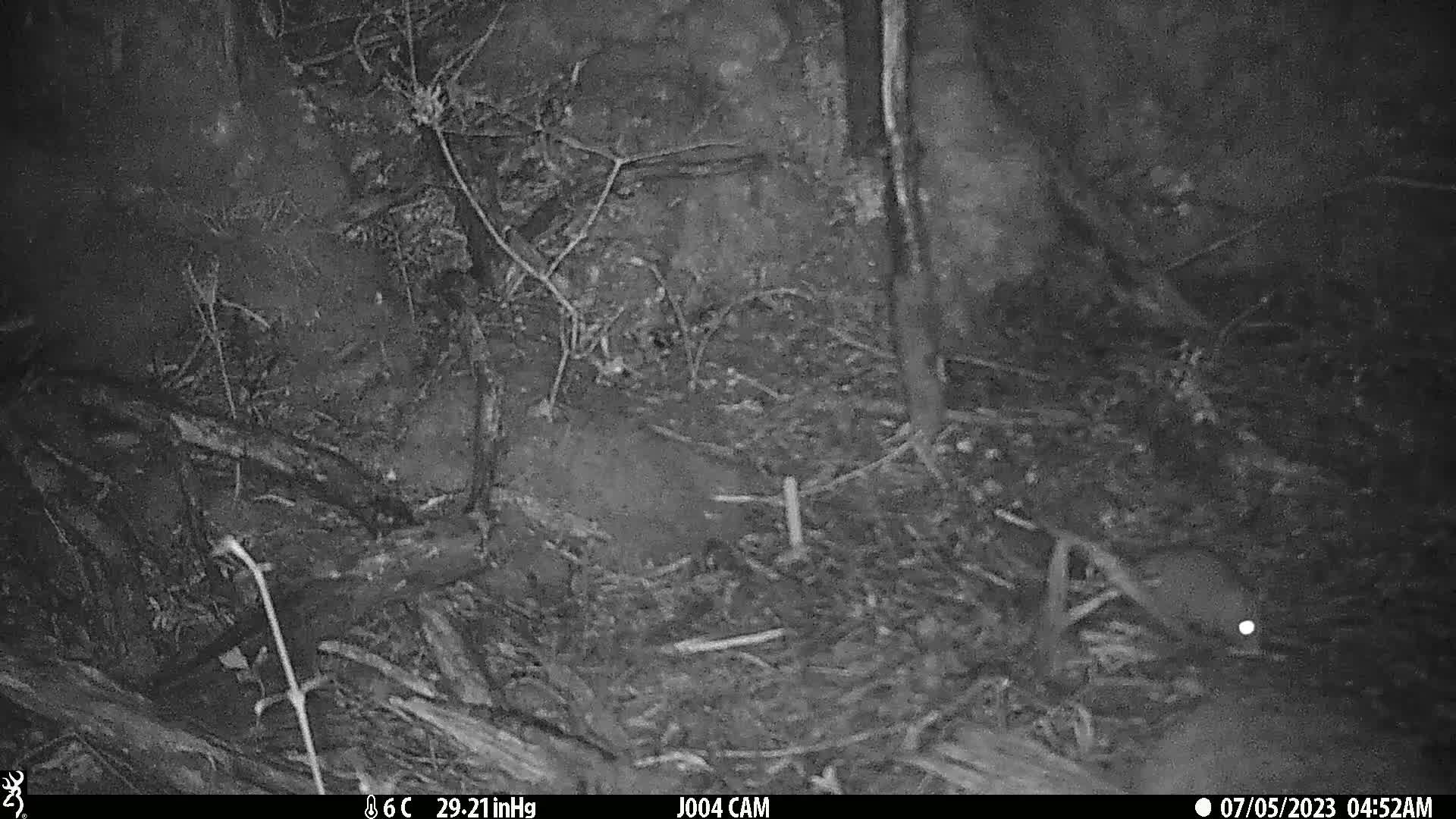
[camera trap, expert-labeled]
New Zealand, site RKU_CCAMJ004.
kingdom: Animalia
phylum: Chordata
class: Mammalia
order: Rodentia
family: Muridae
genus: Rattus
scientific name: Rattus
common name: rat